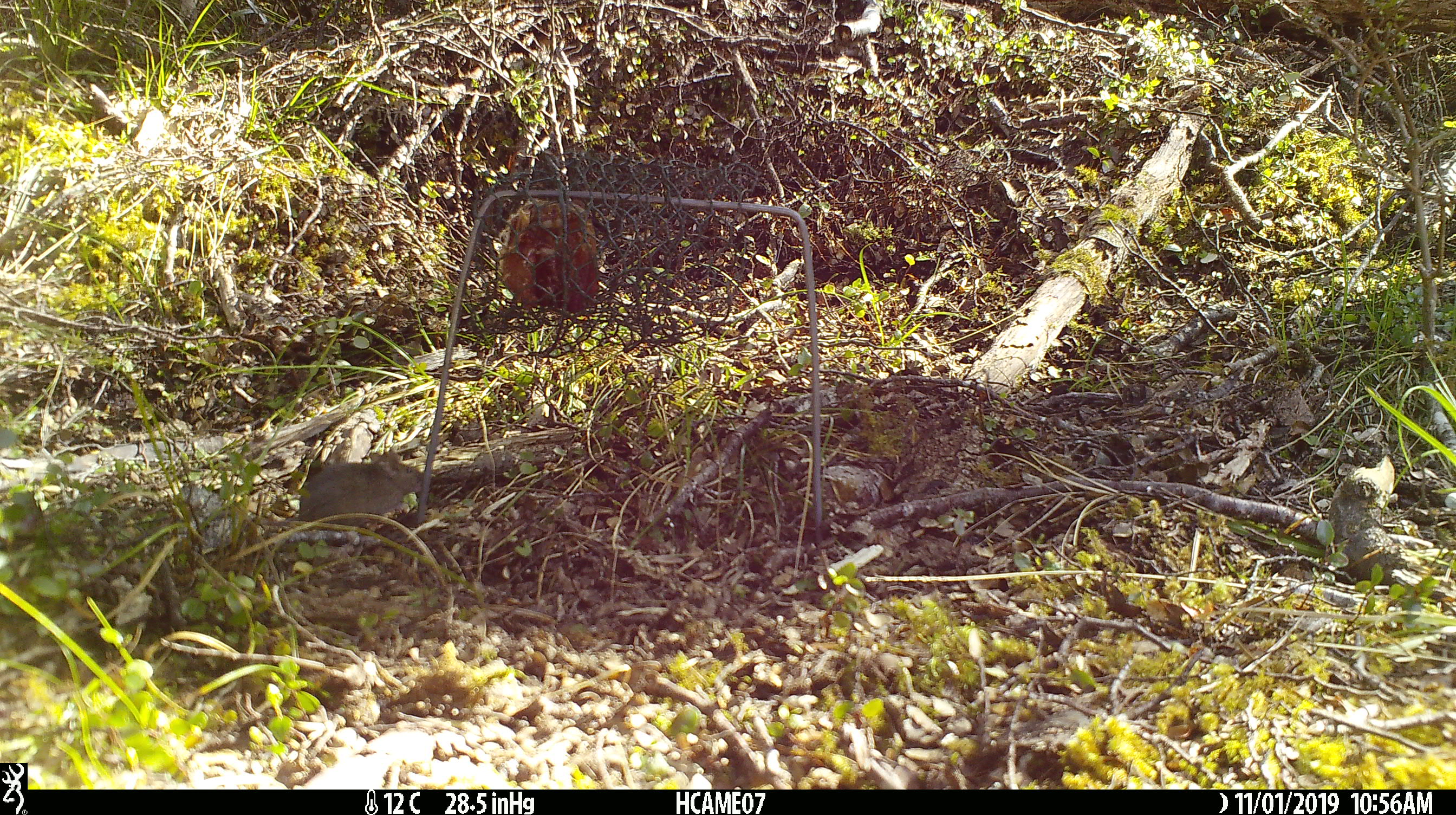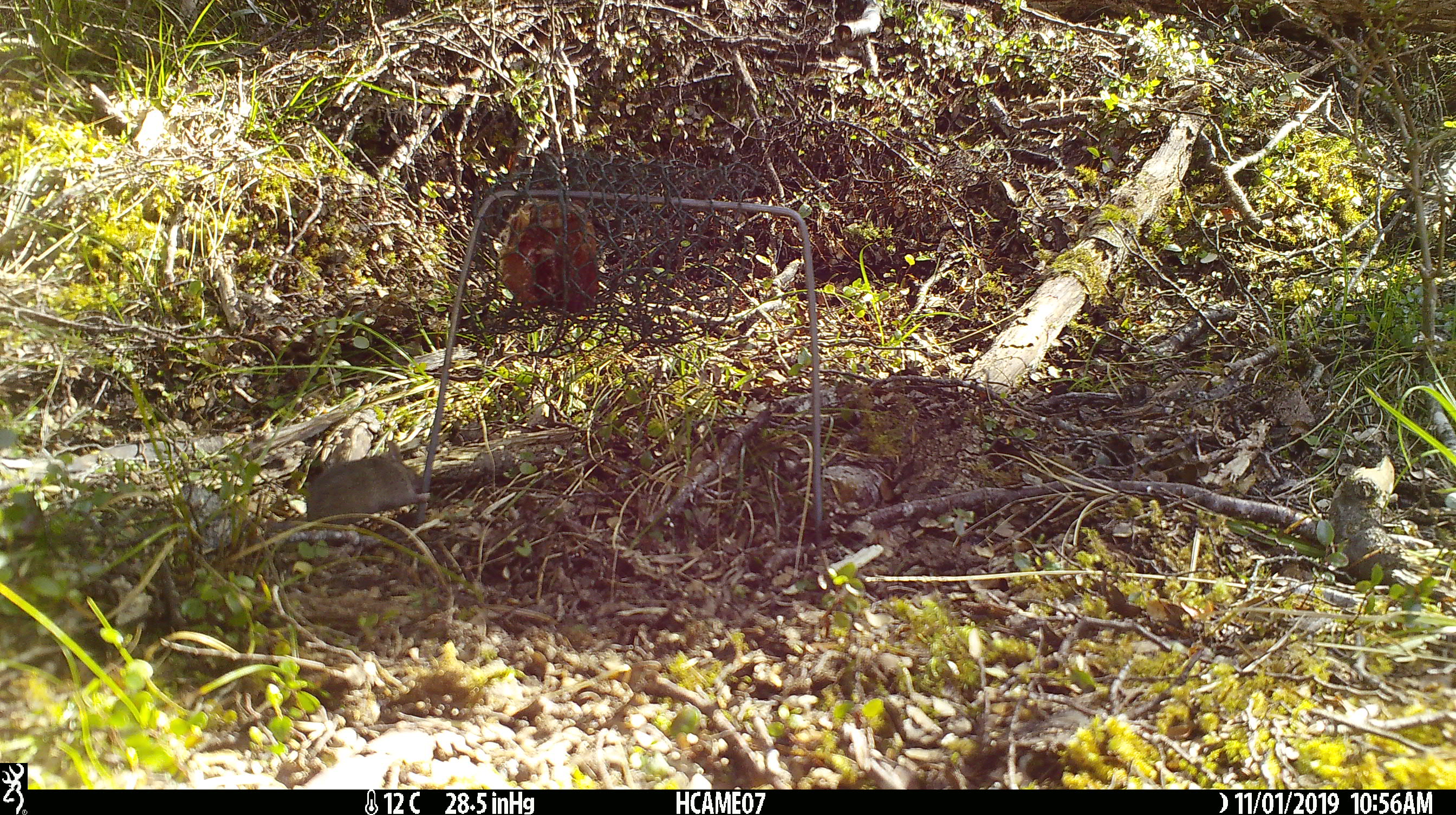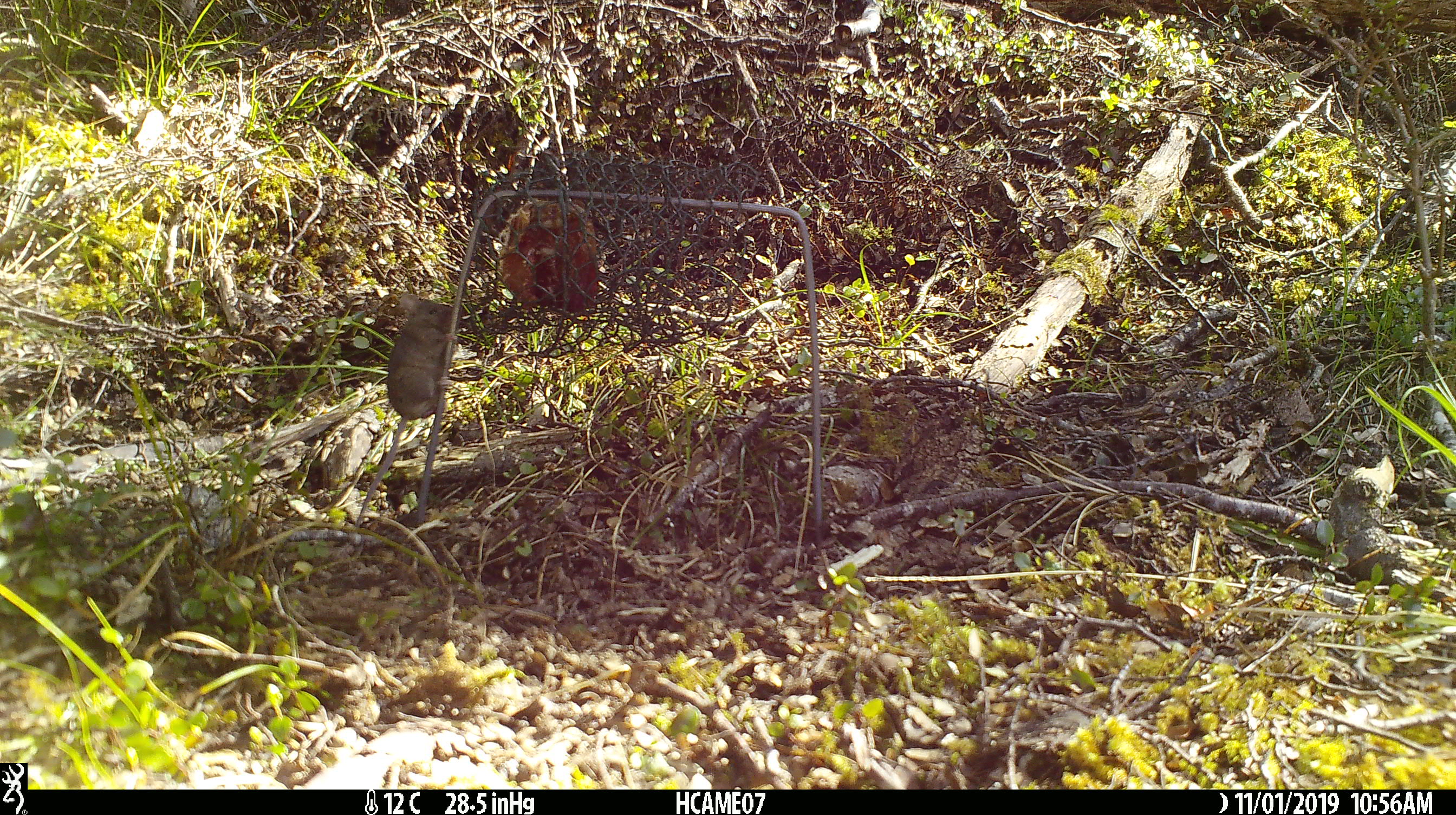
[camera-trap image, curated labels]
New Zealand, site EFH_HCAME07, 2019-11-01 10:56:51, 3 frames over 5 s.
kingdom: Animalia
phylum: Chordata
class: Mammalia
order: Rodentia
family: Muridae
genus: Mus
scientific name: Mus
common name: mouse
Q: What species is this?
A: Mouse (Mus).